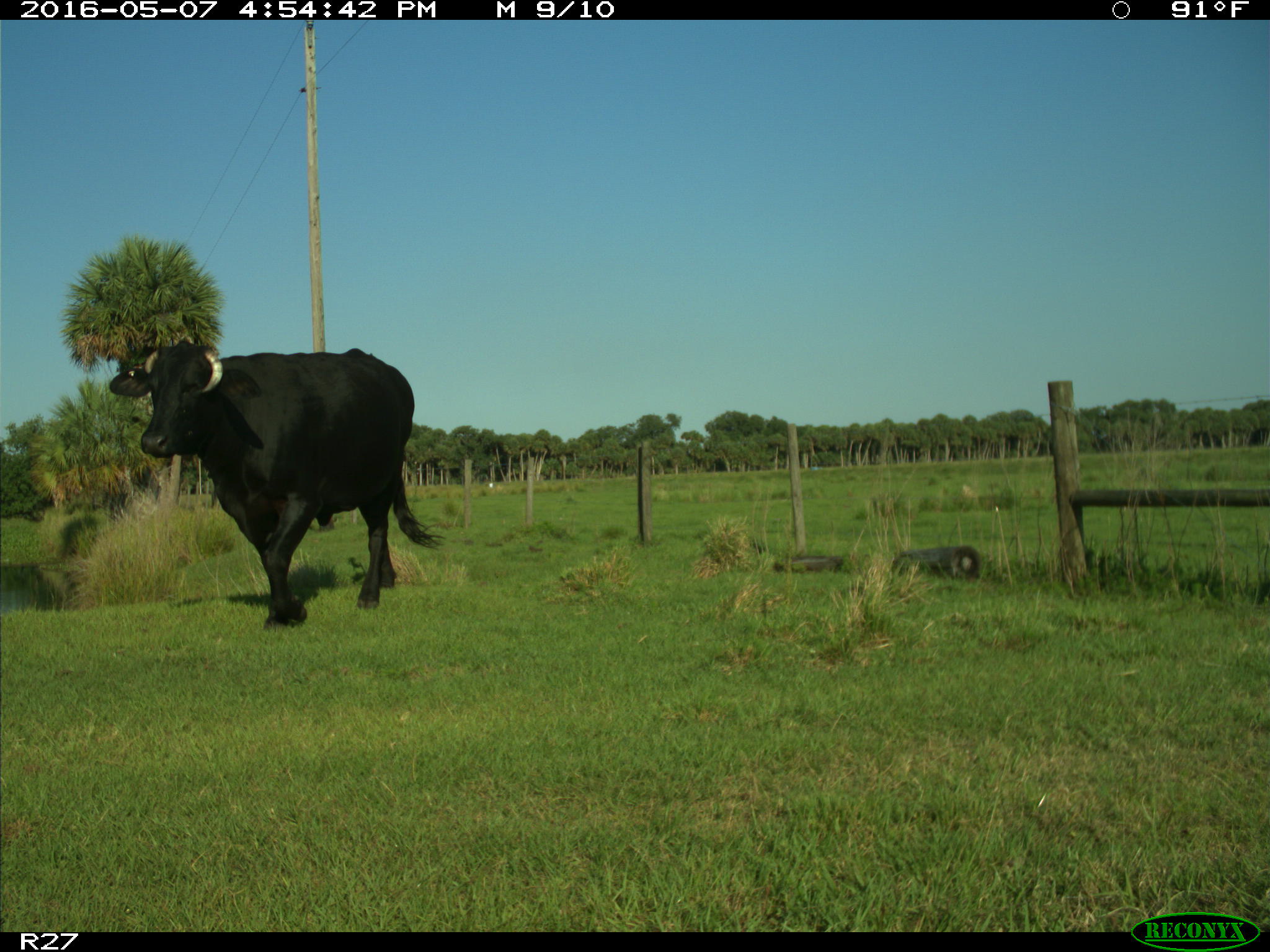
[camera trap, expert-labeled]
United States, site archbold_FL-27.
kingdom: Animalia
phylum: Chordata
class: Mammalia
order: Artiodactyla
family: Bovidae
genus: Bos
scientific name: Bos taurus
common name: domestic cow